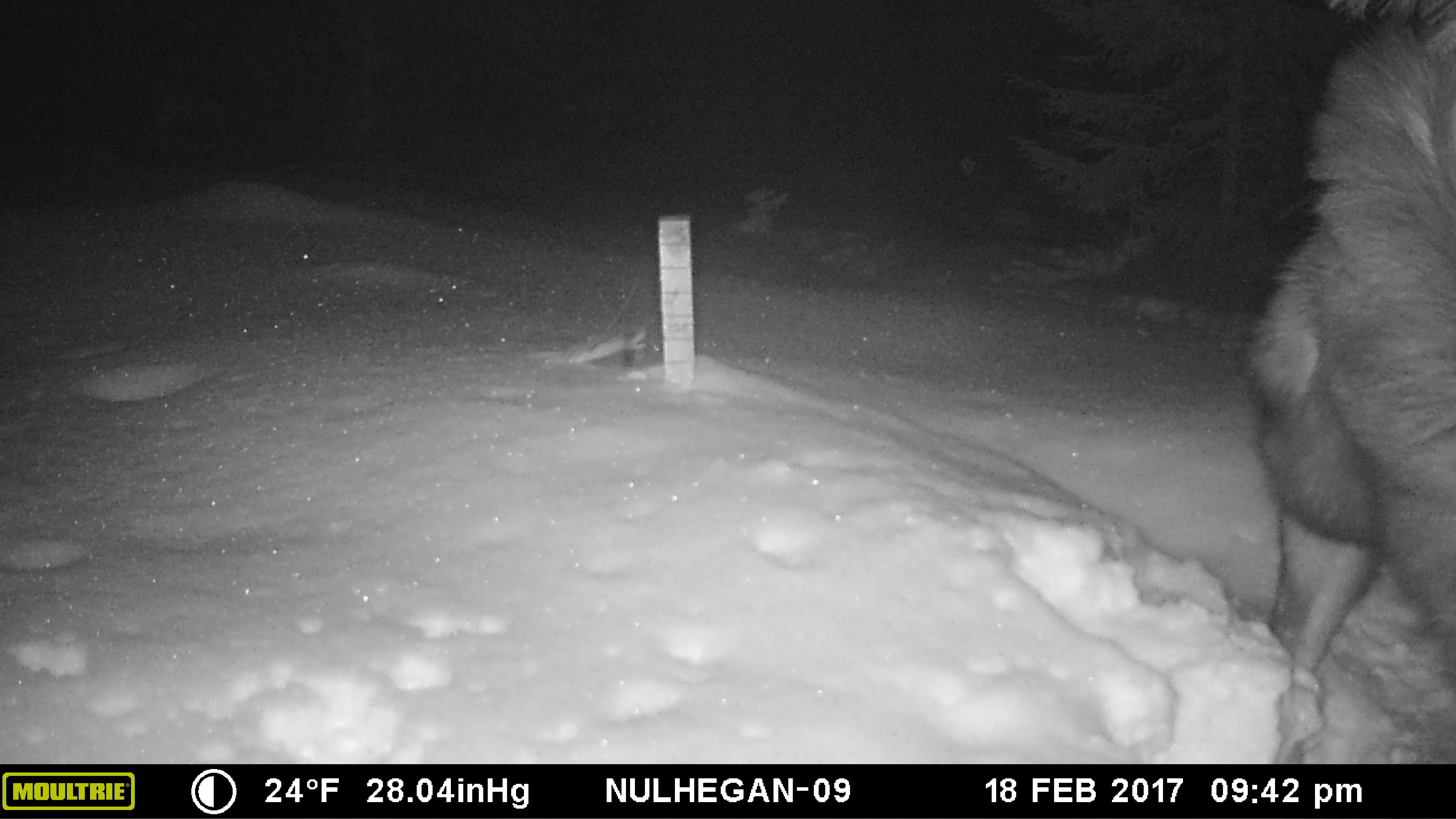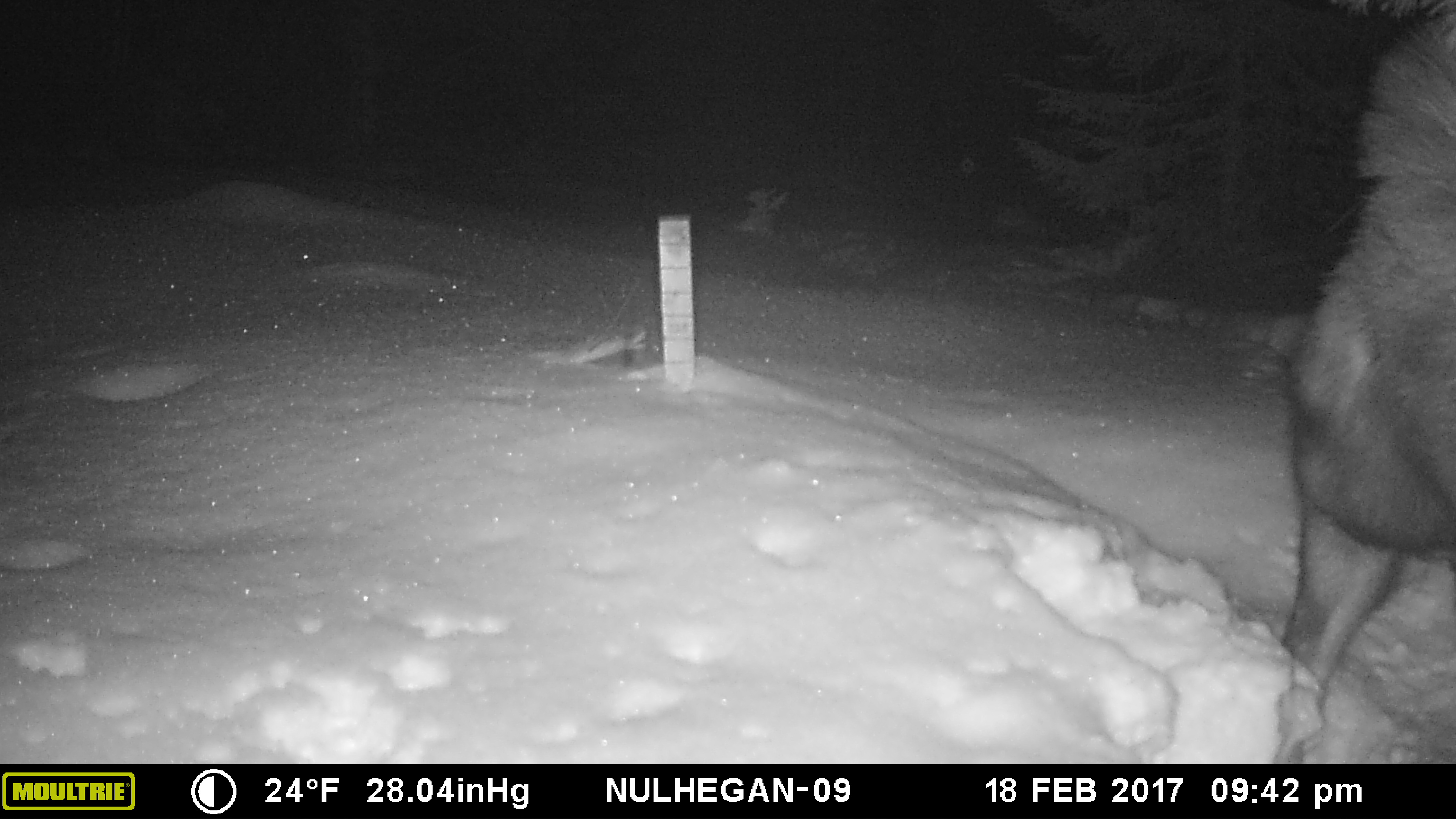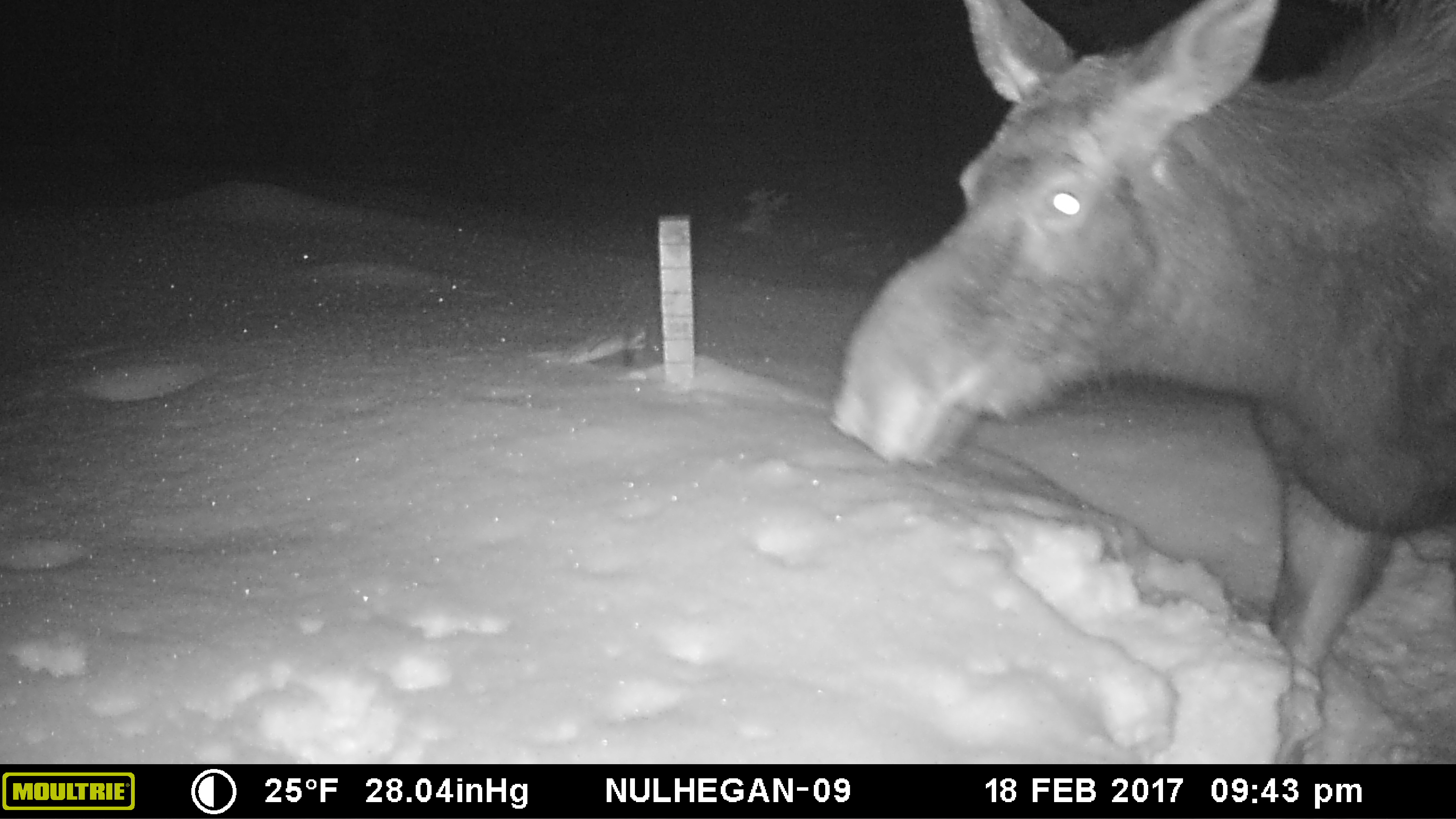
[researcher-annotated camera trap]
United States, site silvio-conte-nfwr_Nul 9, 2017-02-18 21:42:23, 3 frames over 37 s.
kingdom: Animalia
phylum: Chordata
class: Mammalia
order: Artiodactyla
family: Cervidae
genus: Alces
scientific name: Alces alces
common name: moose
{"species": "moose (Alces alces)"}